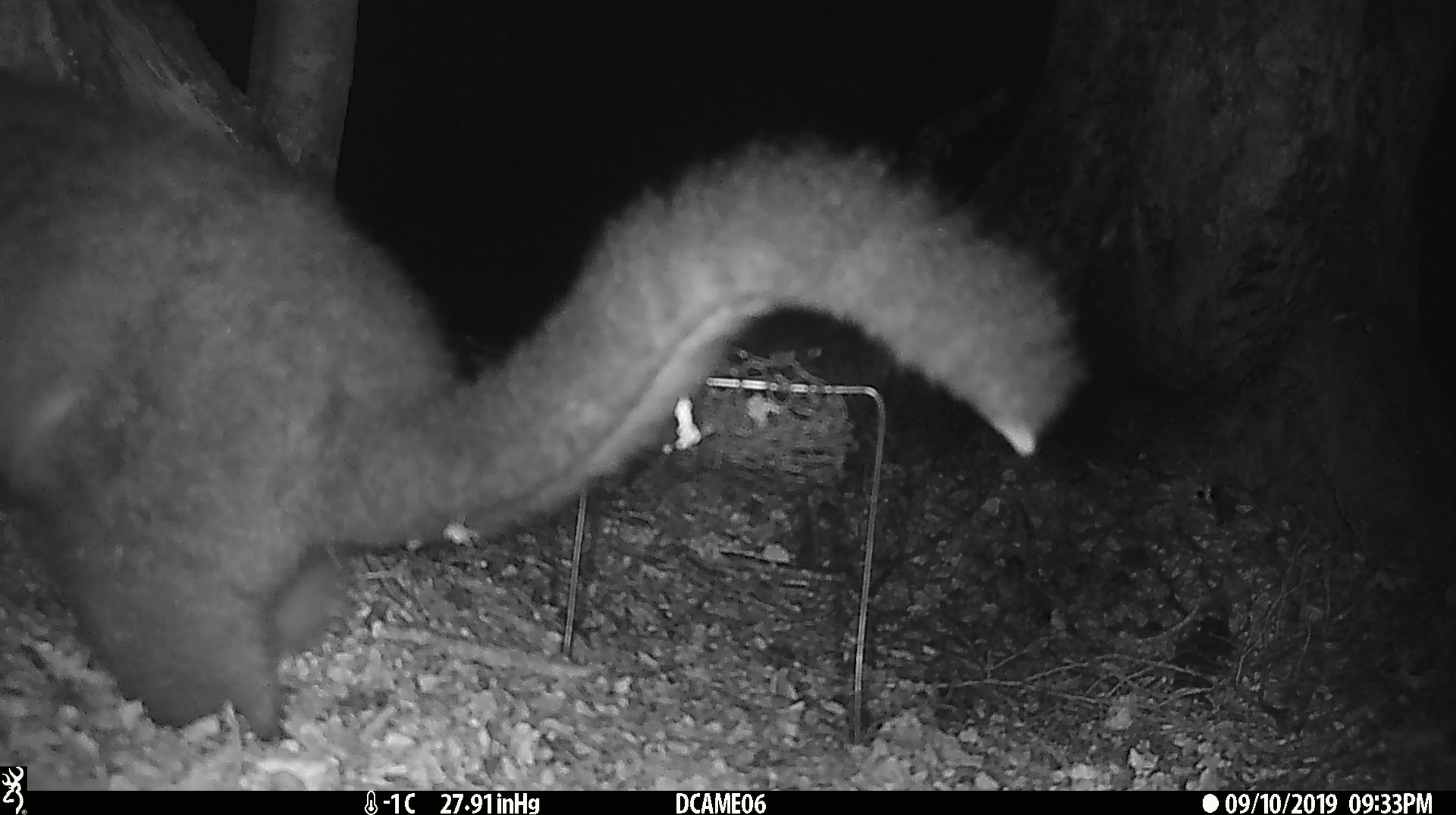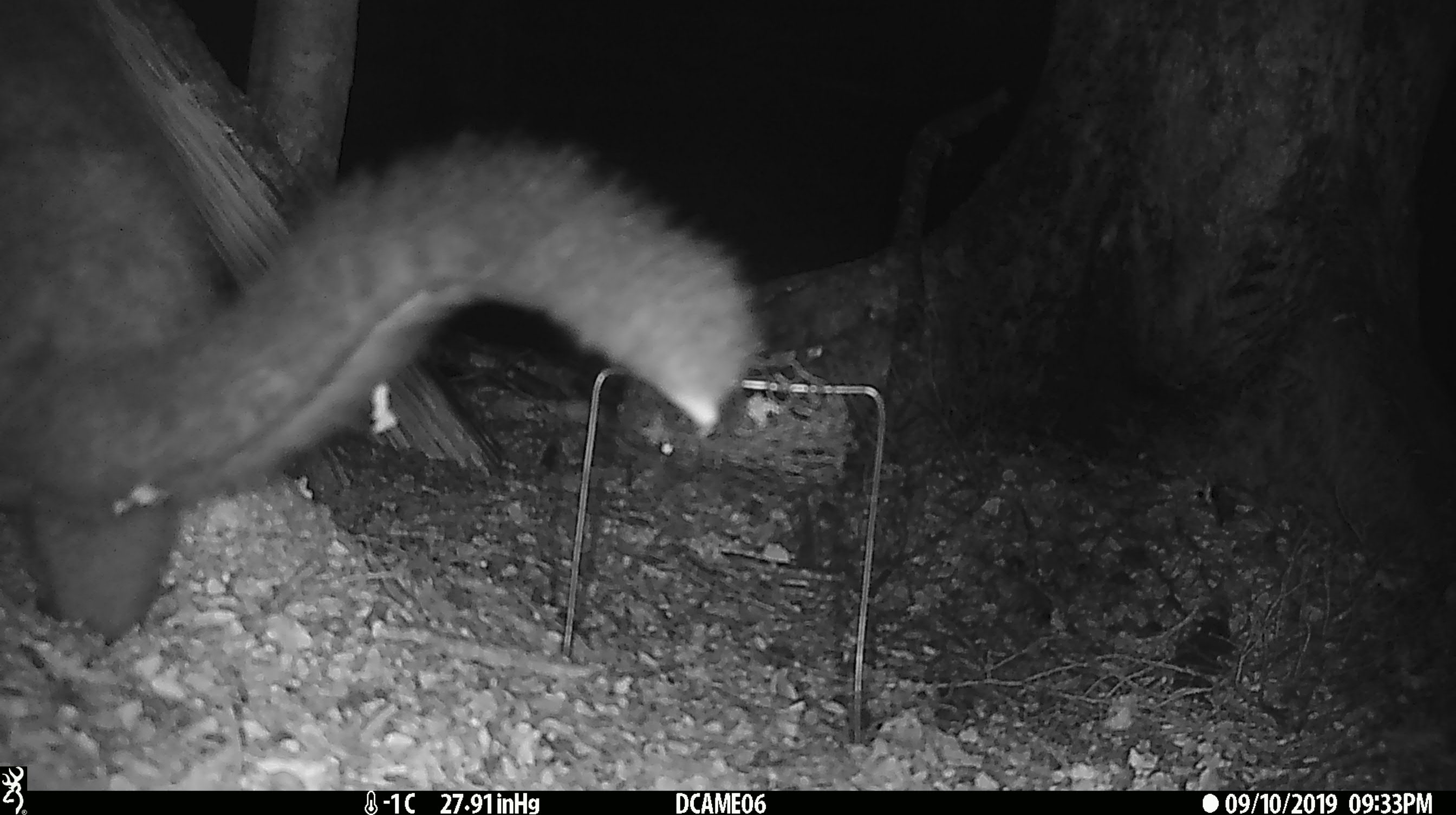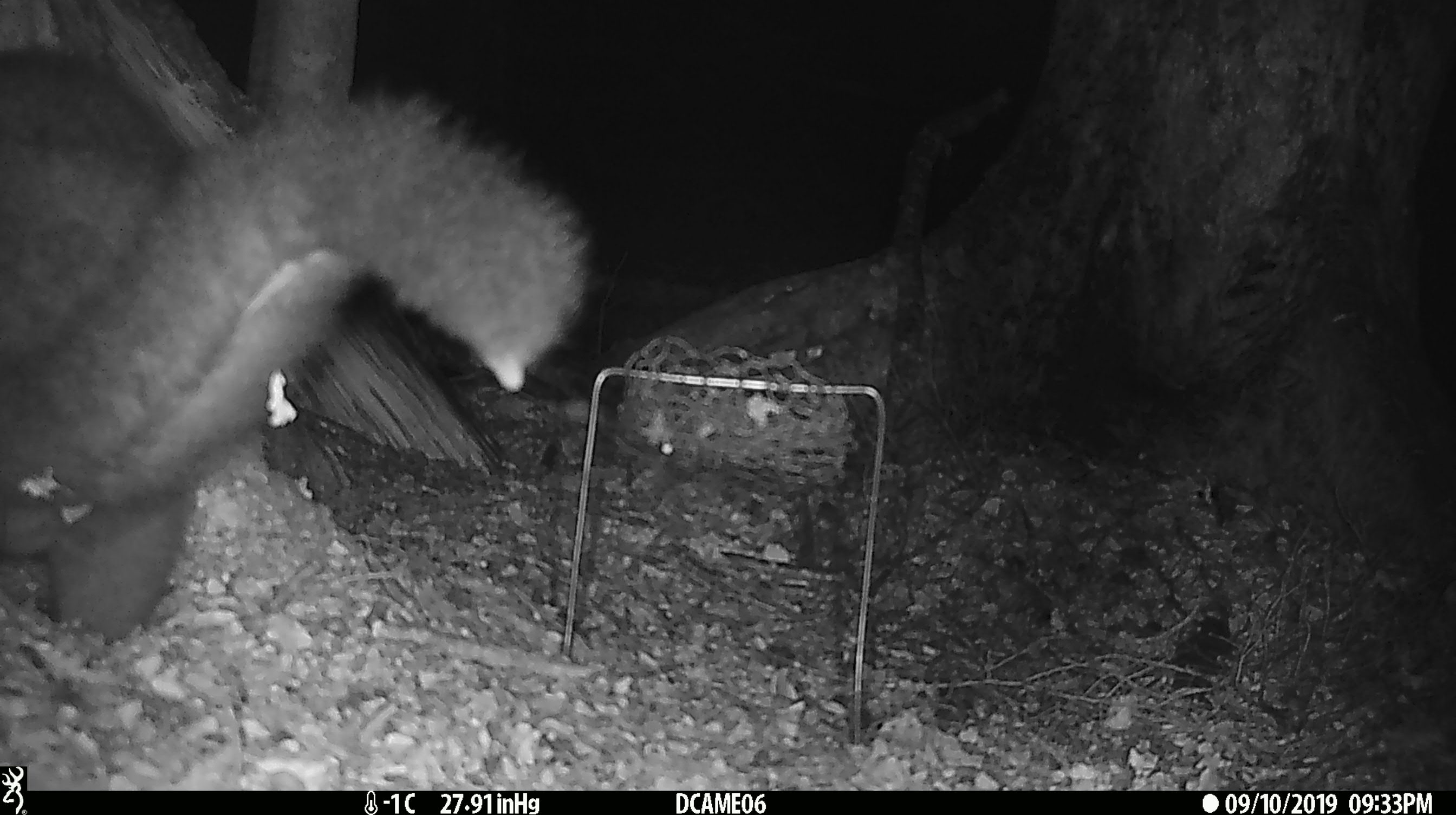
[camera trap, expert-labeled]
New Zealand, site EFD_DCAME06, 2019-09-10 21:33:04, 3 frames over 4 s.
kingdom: Animalia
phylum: Chordata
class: Mammalia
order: Diprotodontia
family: Phalangeridae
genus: Trichosurus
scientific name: Trichosurus vulpecula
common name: common brushtail possum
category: possum